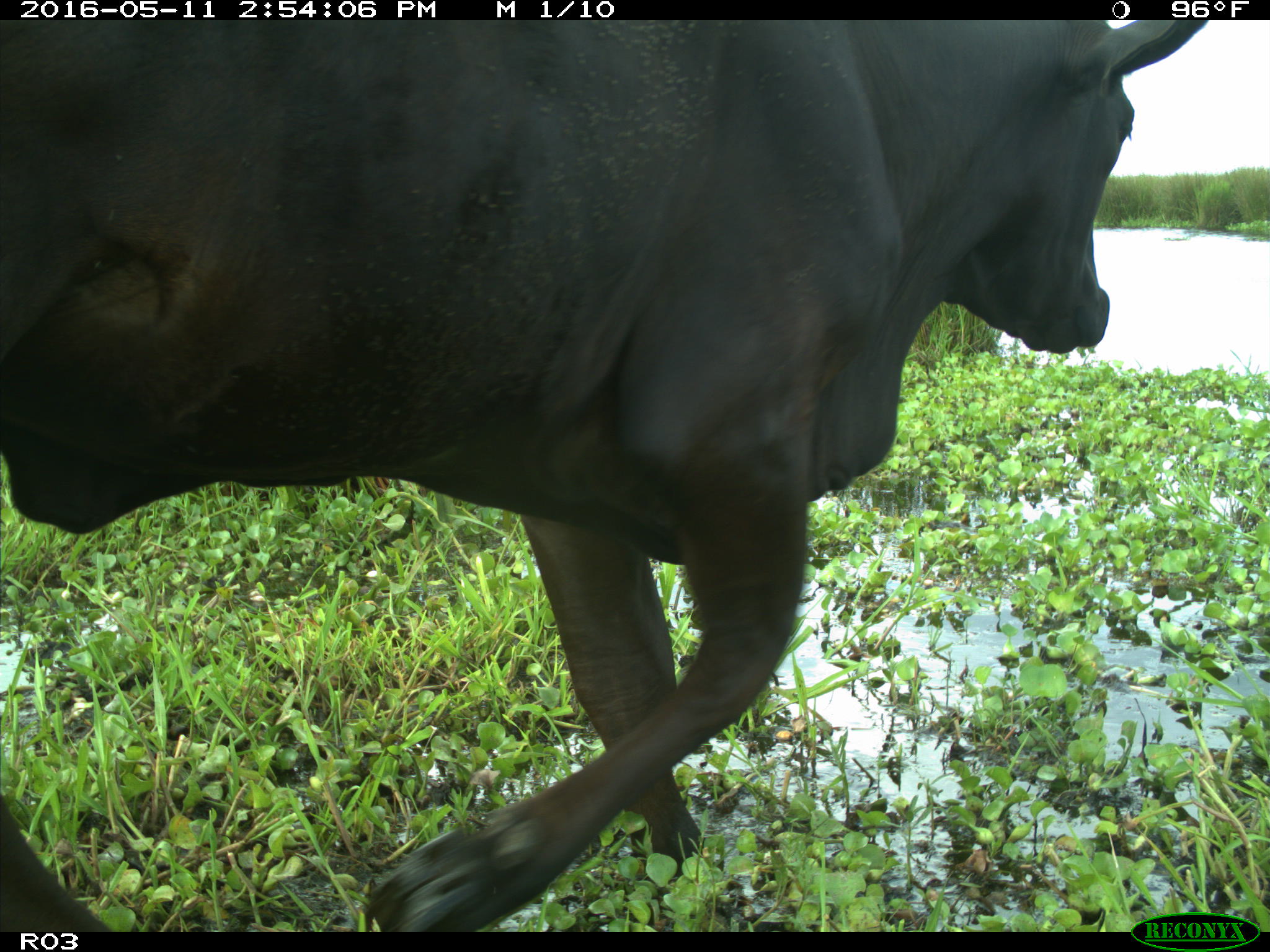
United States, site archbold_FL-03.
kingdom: Animalia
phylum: Chordata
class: Mammalia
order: Artiodactyla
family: Bovidae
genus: Bos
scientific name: Bos taurus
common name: domestic cow